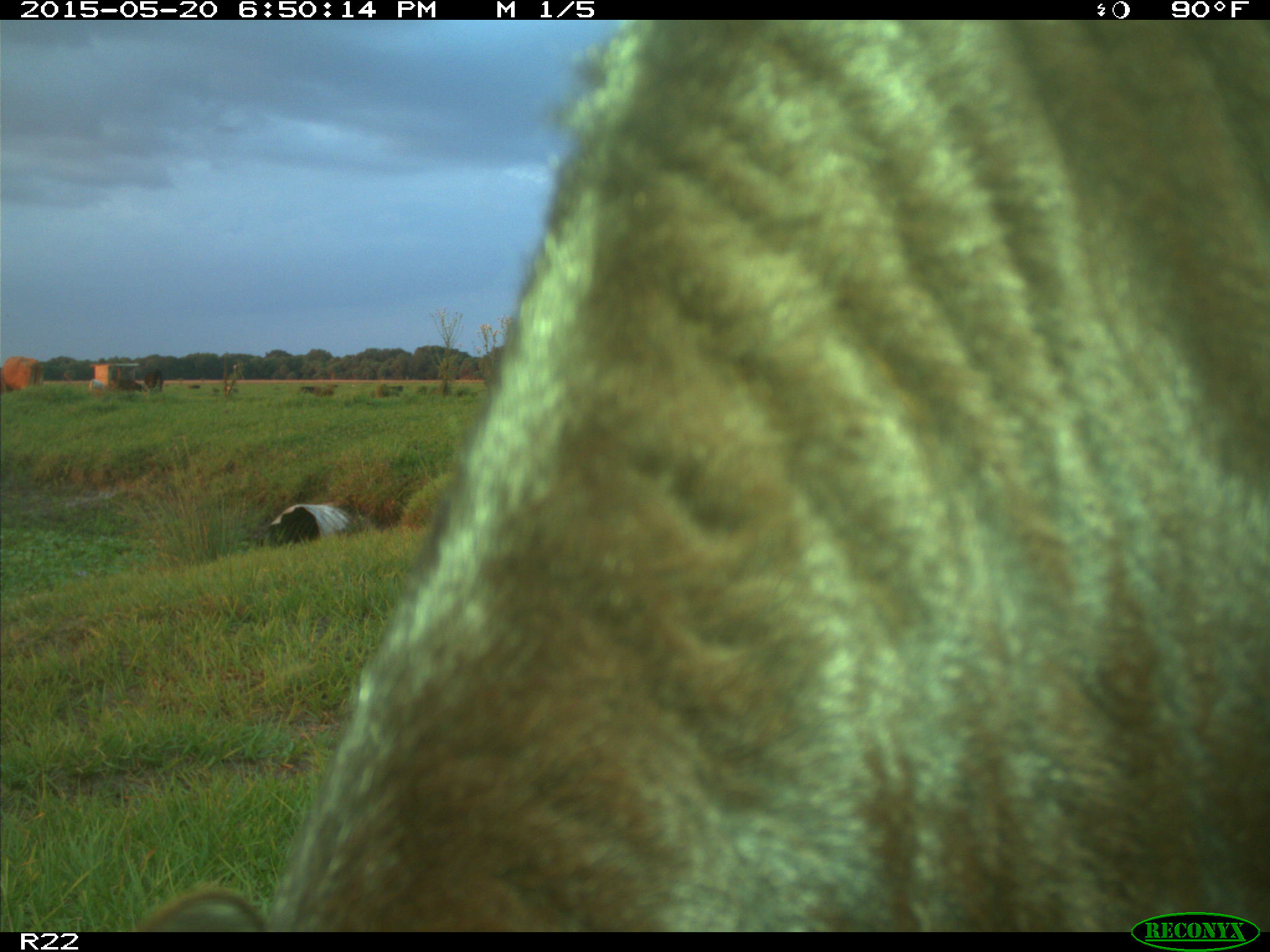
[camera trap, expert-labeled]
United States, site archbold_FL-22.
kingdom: Animalia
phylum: Chordata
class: Mammalia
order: Artiodactyla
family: Bovidae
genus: Bos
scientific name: Bos taurus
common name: domestic cow